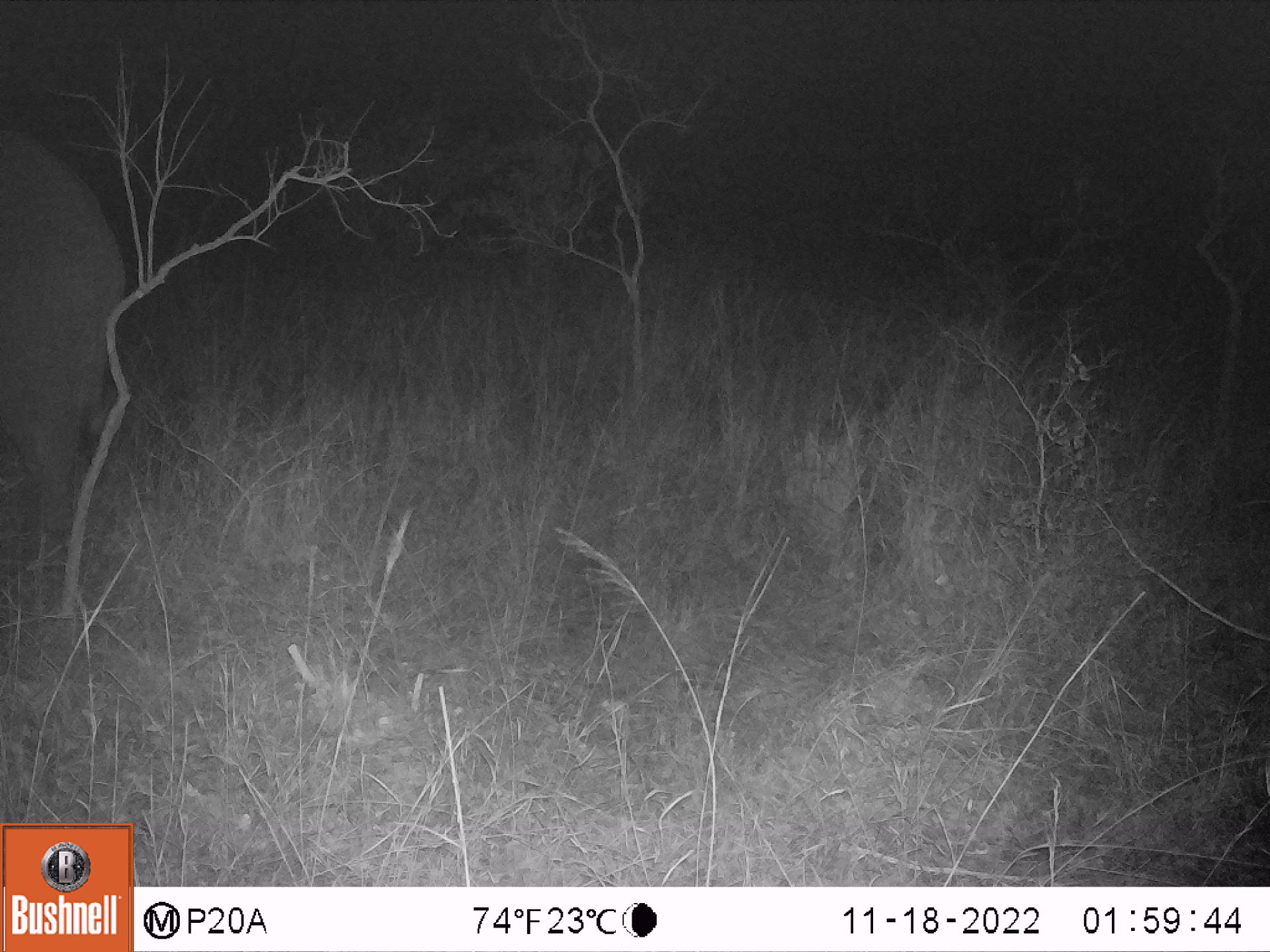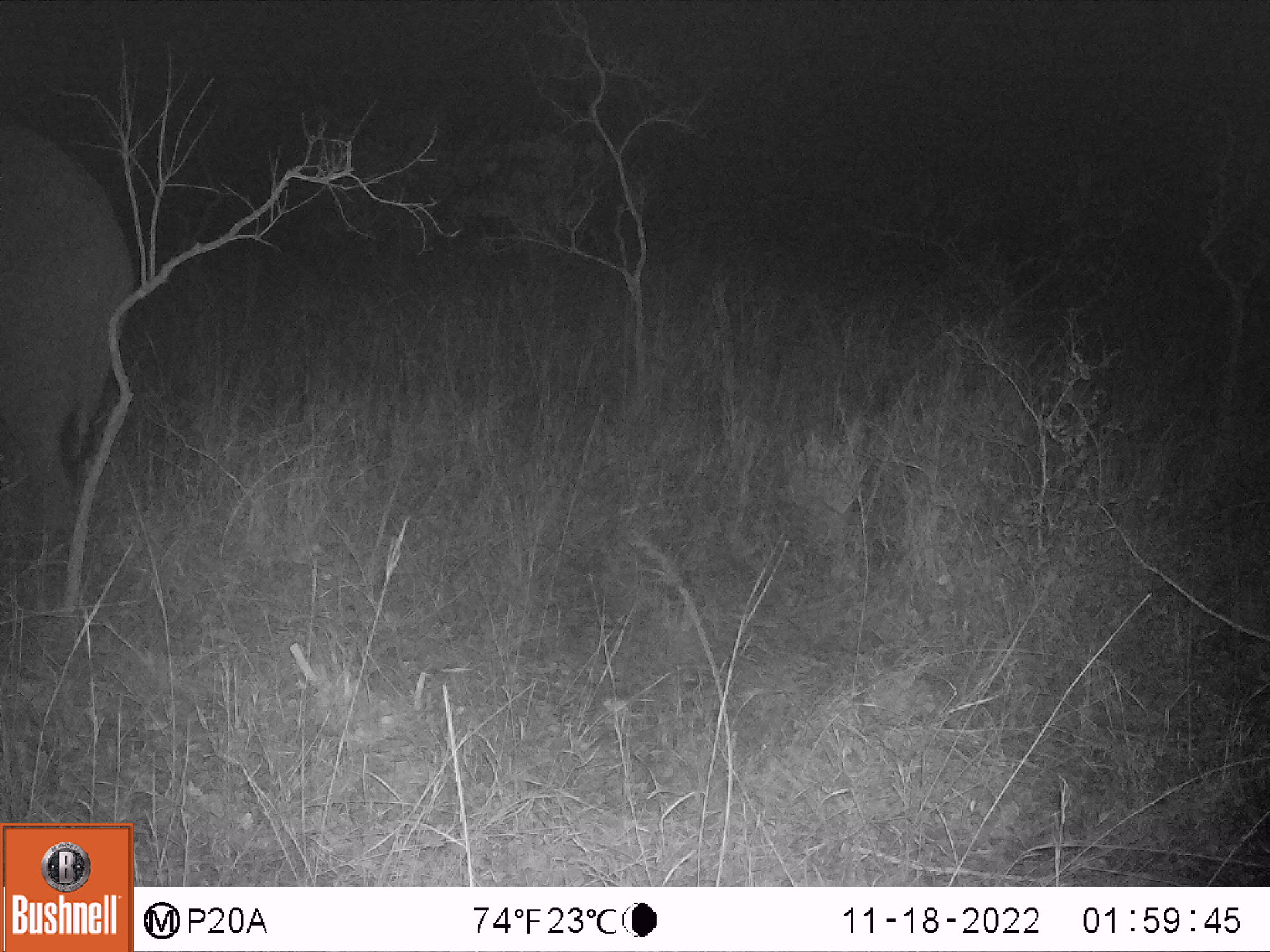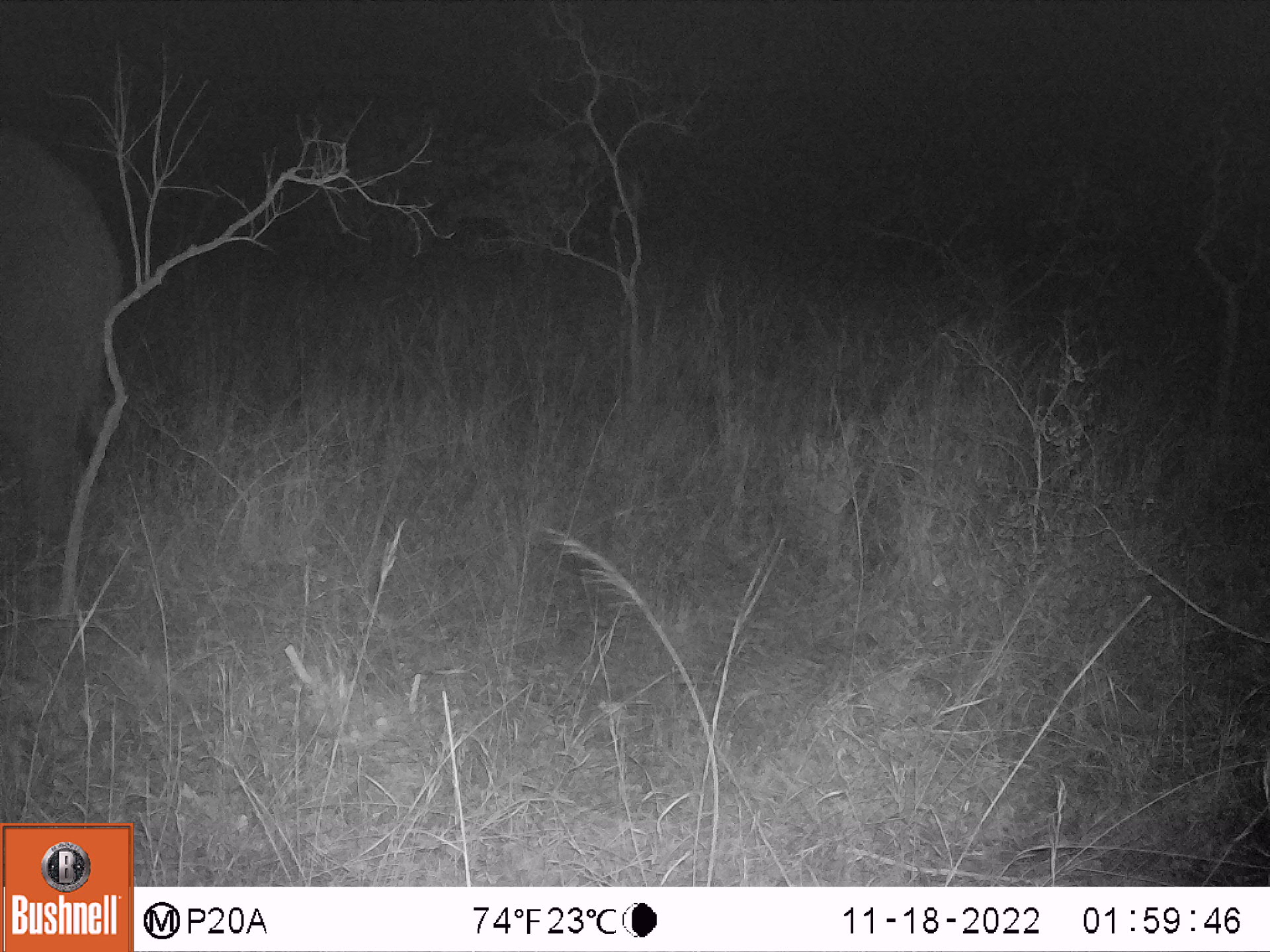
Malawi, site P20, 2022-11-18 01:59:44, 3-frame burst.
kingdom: Animalia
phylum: Chordata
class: Mammalia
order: Proboscidea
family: Elephantidae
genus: Loxodonta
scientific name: Loxodonta africana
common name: african savanna elephant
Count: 1.